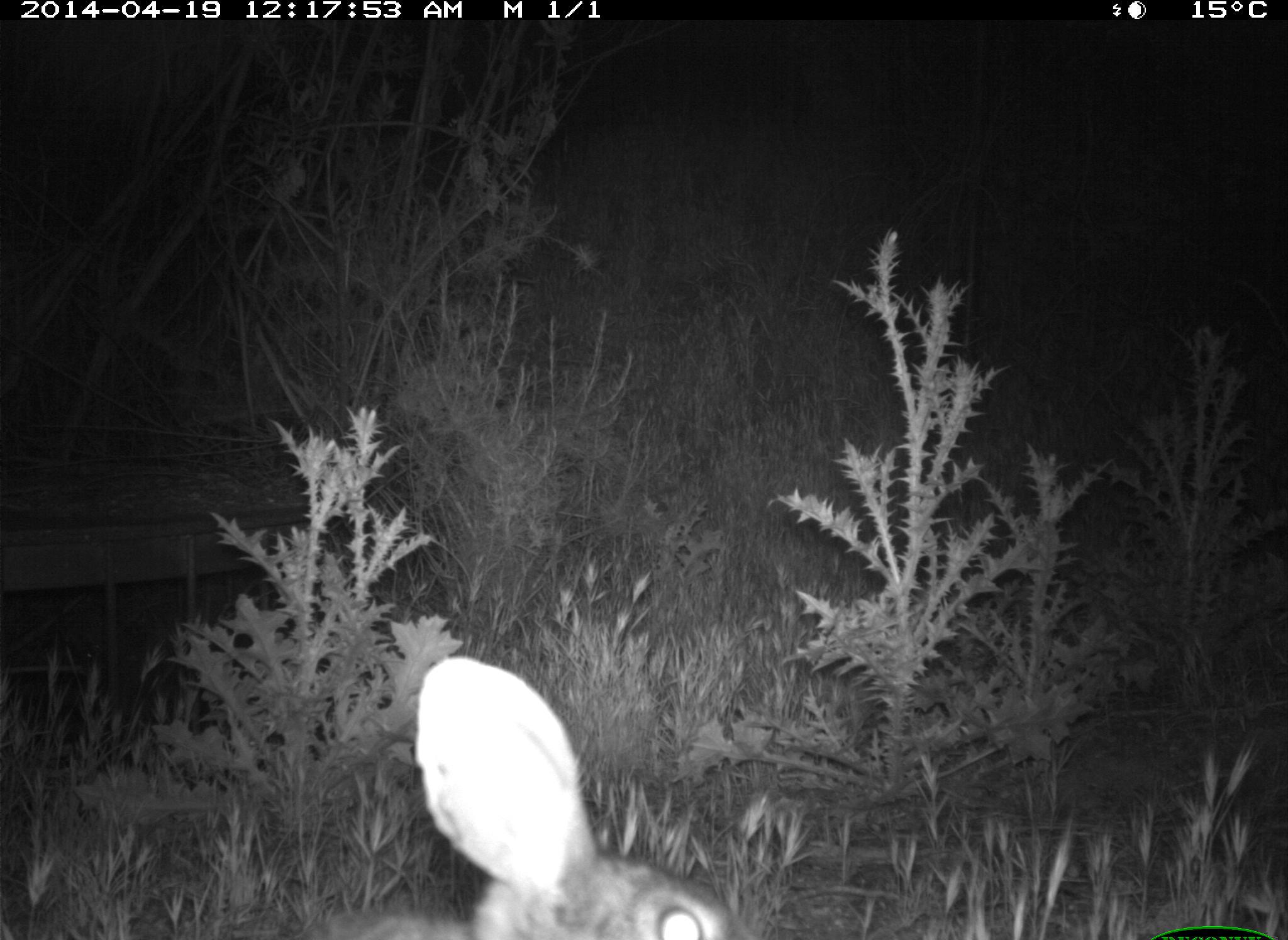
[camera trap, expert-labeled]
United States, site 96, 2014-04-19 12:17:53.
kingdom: Animalia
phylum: Chordata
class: Mammalia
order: Lagomorpha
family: Leporidae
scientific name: Leporidae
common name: rabbits and hares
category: rabbit